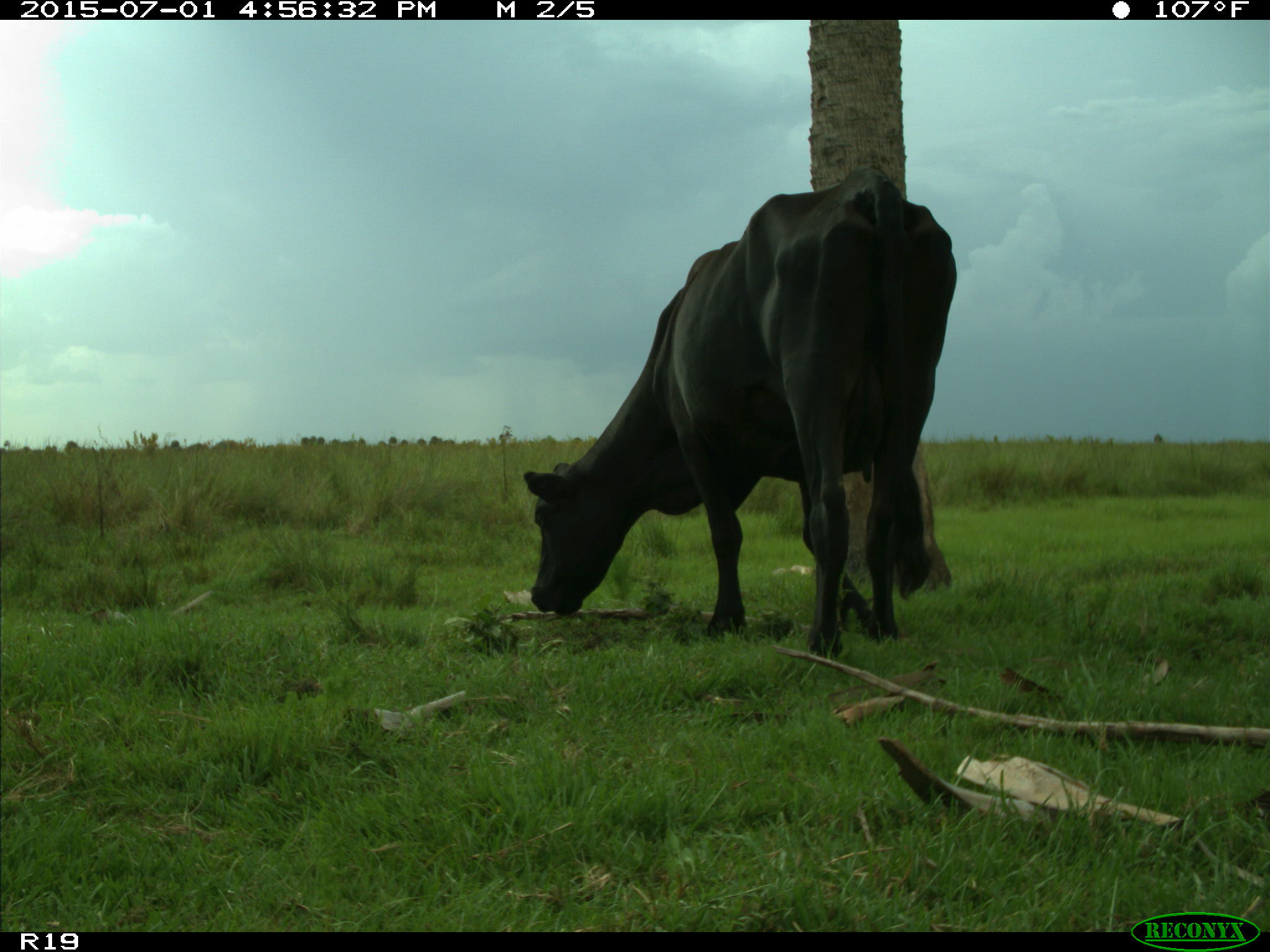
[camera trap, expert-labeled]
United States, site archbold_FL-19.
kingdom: Animalia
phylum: Chordata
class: Mammalia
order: Artiodactyla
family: Bovidae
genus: Bos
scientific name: Bos taurus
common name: domestic cow